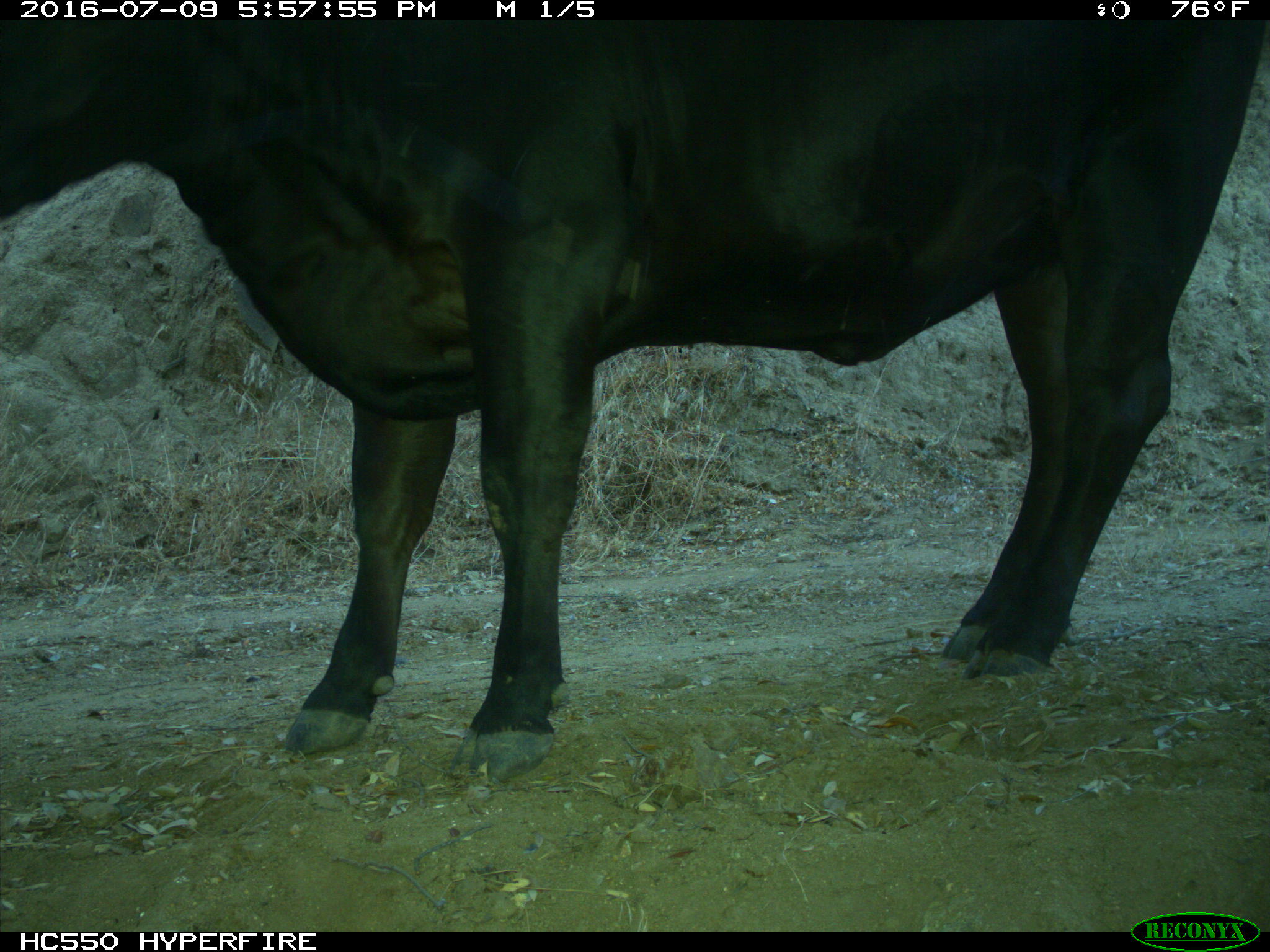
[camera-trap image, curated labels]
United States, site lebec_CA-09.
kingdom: Animalia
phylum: Chordata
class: Mammalia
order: Artiodactyla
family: Bovidae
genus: Bos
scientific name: Bos taurus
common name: domestic cow